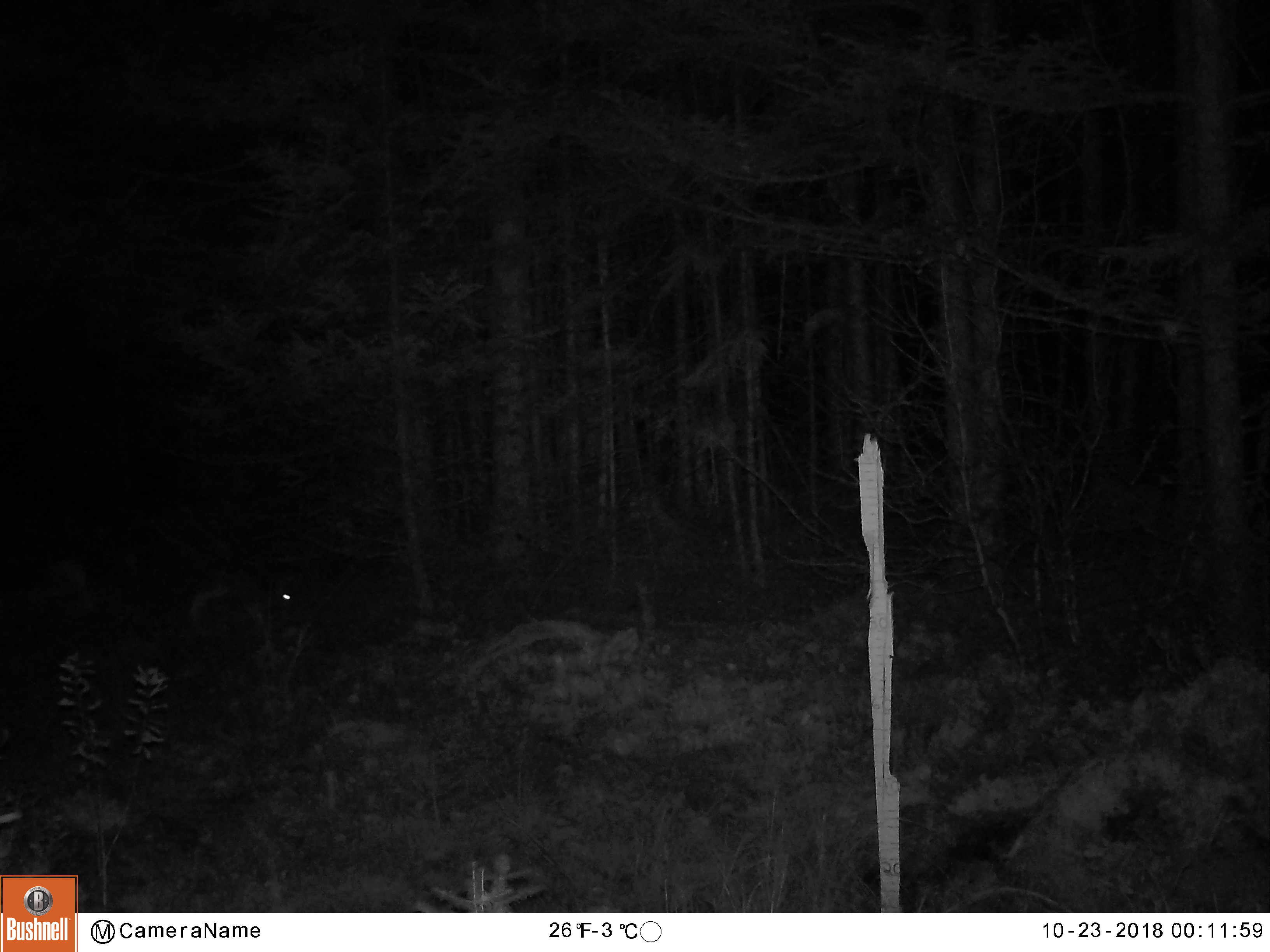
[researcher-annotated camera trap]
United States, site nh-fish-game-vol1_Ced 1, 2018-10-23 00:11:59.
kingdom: Animalia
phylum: Chordata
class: Mammalia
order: Lagomorpha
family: Leporidae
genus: Lepus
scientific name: Lepus americanus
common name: snowshoe hare